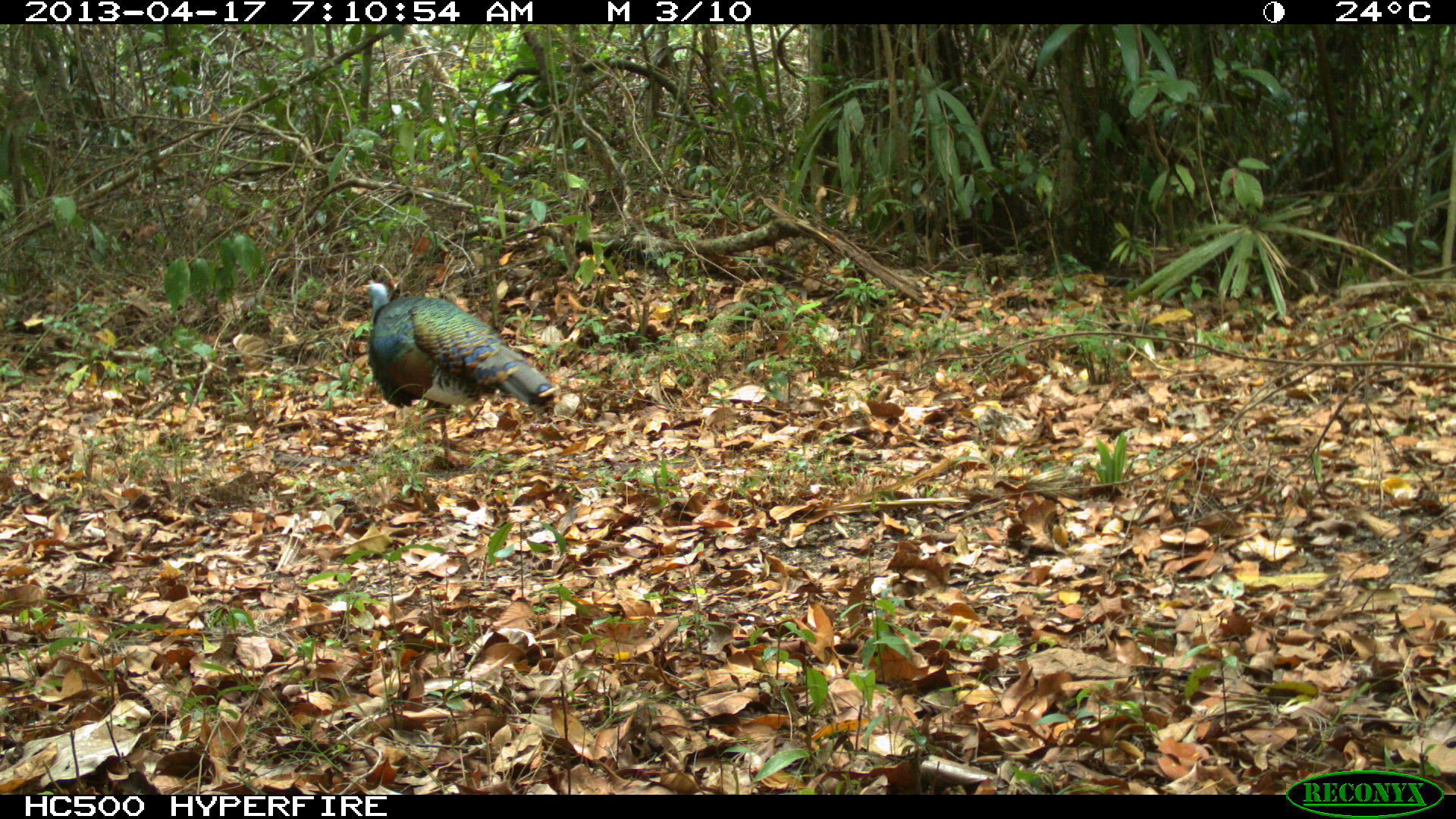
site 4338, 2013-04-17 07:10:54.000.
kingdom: Animalia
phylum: Chordata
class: Aves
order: Galliformes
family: Phasianidae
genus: Meleagris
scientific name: Meleagris ocellata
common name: ocellated turkey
Meleagris ocellata (ocellated turkey), count 1.